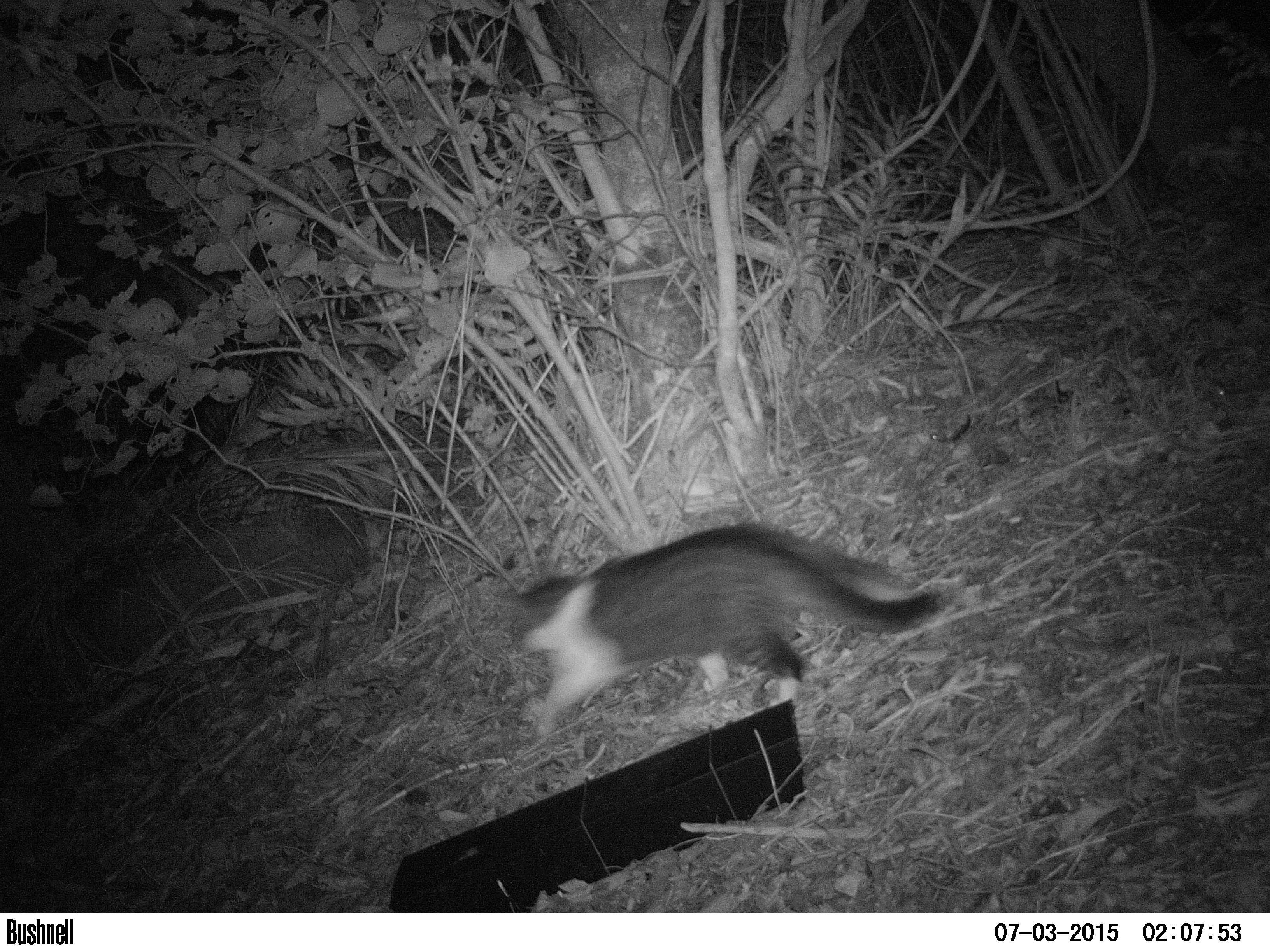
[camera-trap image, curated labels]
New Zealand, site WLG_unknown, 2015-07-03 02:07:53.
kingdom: Animalia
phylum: Chordata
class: Mammalia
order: Carnivora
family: Felidae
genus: Felis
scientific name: Felis catus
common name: domestic cat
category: cat